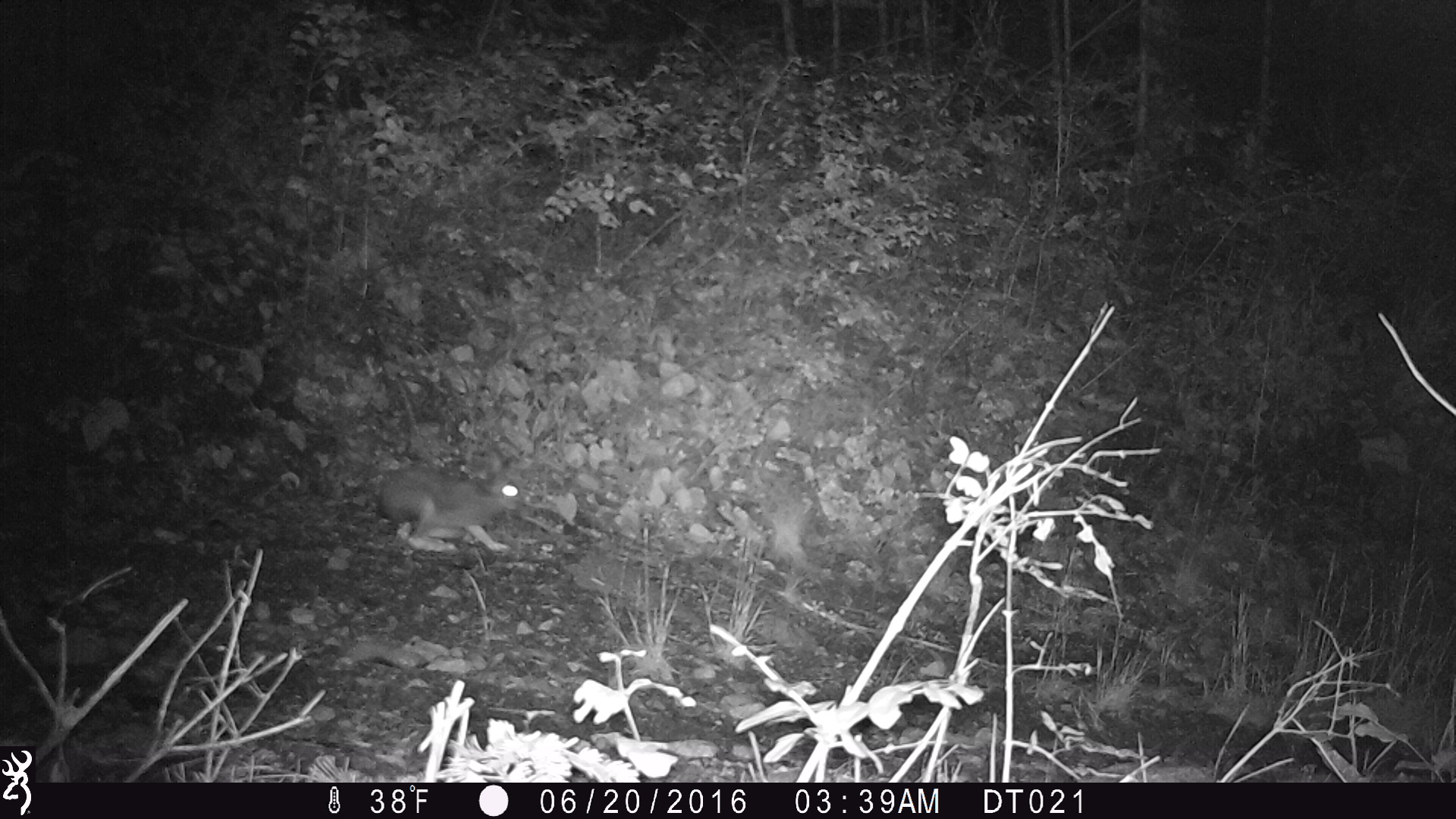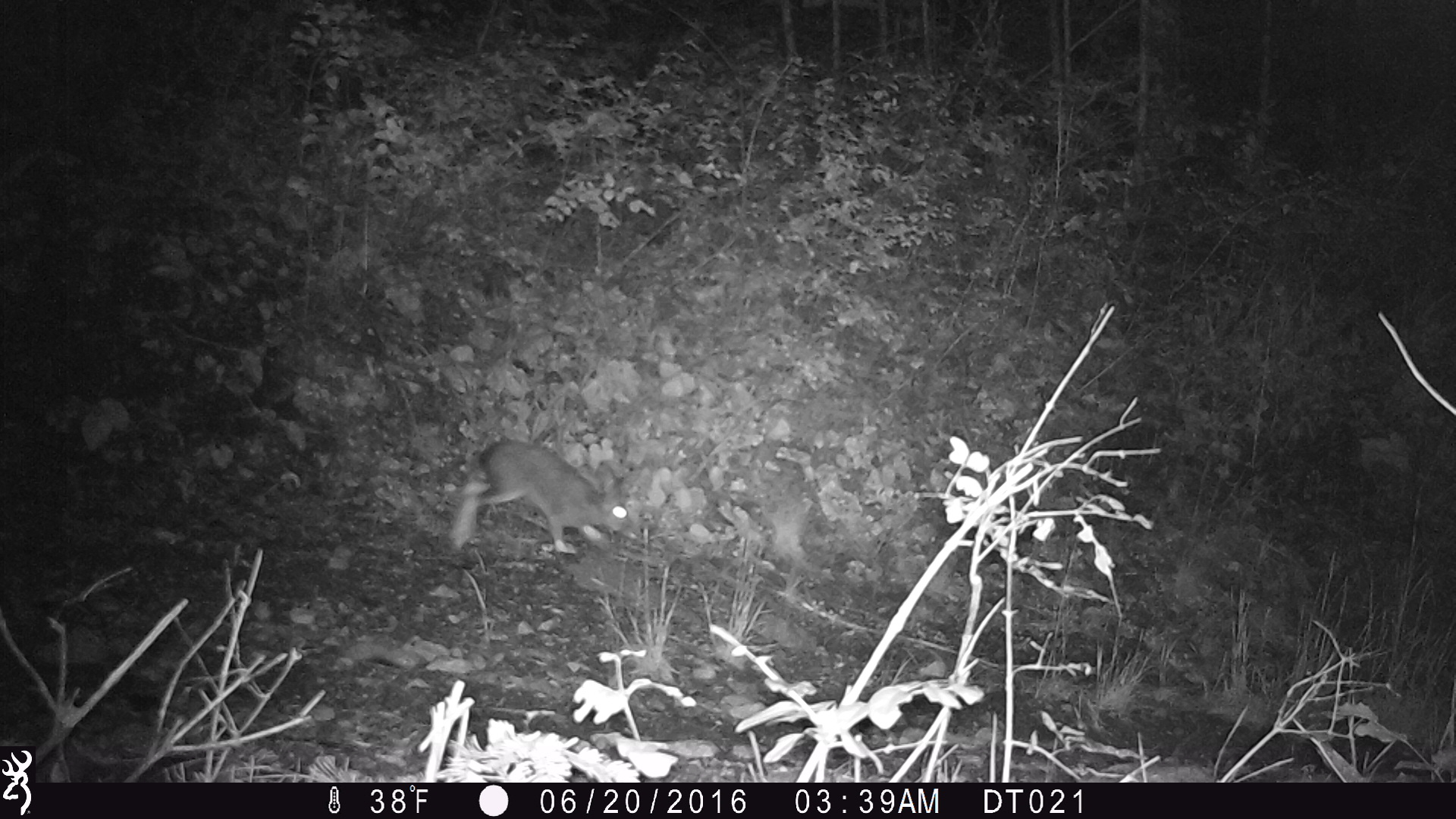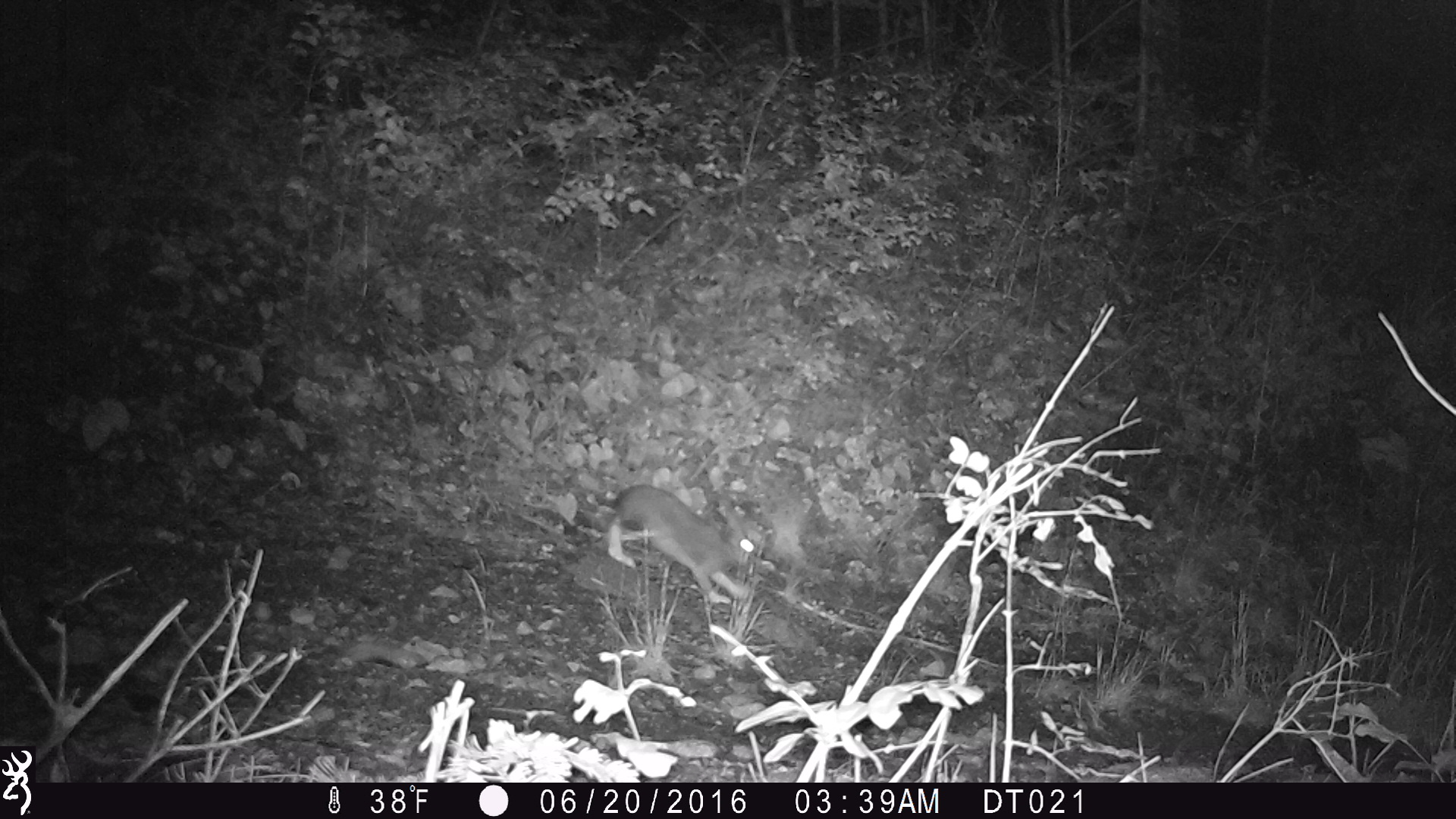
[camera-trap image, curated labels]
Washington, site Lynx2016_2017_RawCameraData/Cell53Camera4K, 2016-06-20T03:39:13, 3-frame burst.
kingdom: Animalia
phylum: Chordata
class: Mammalia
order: Lagomorpha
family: Leporidae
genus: Lepus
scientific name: Lepus americanus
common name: snowshoe hare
Lepus americanus (snowshoe hare). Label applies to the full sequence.